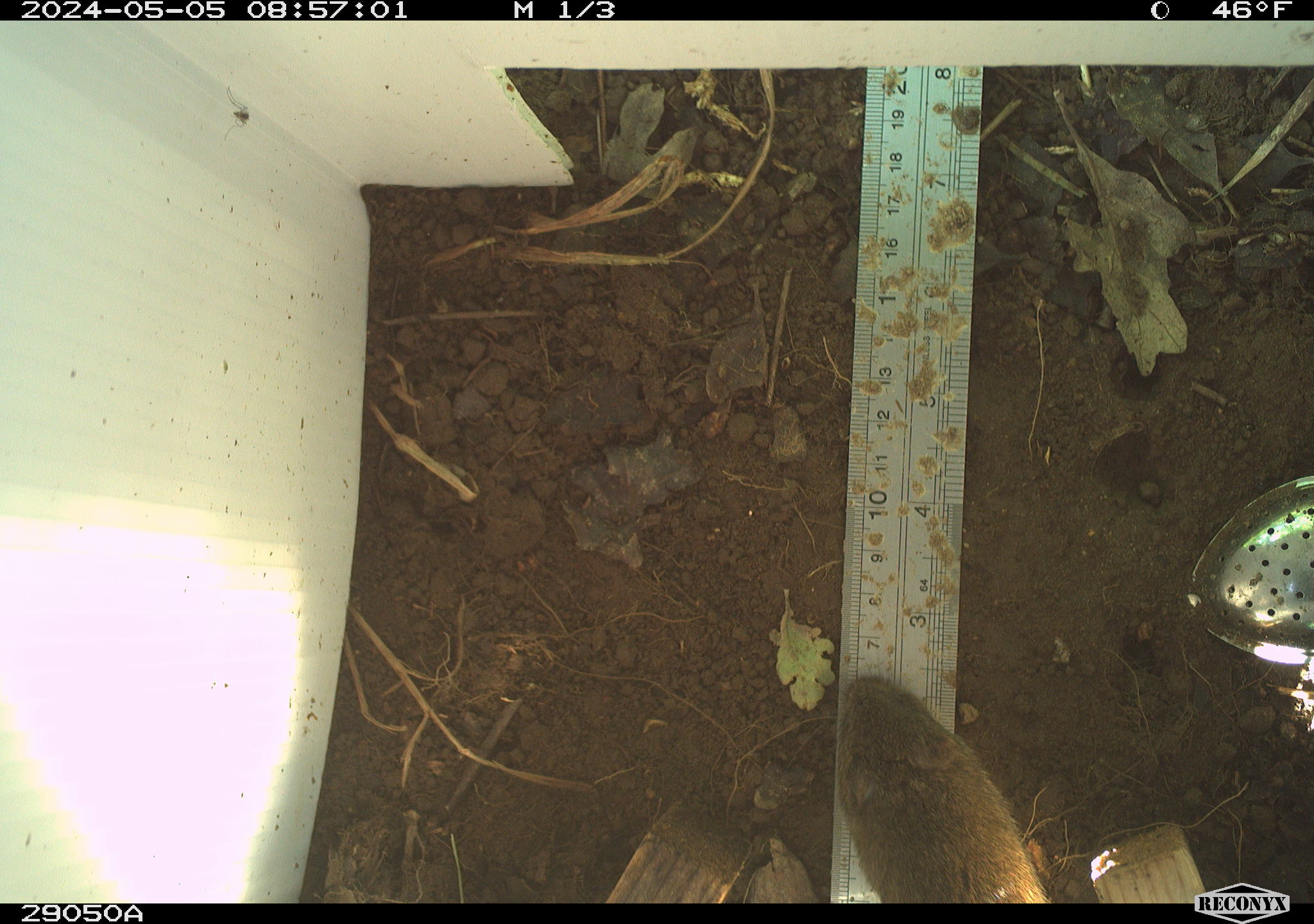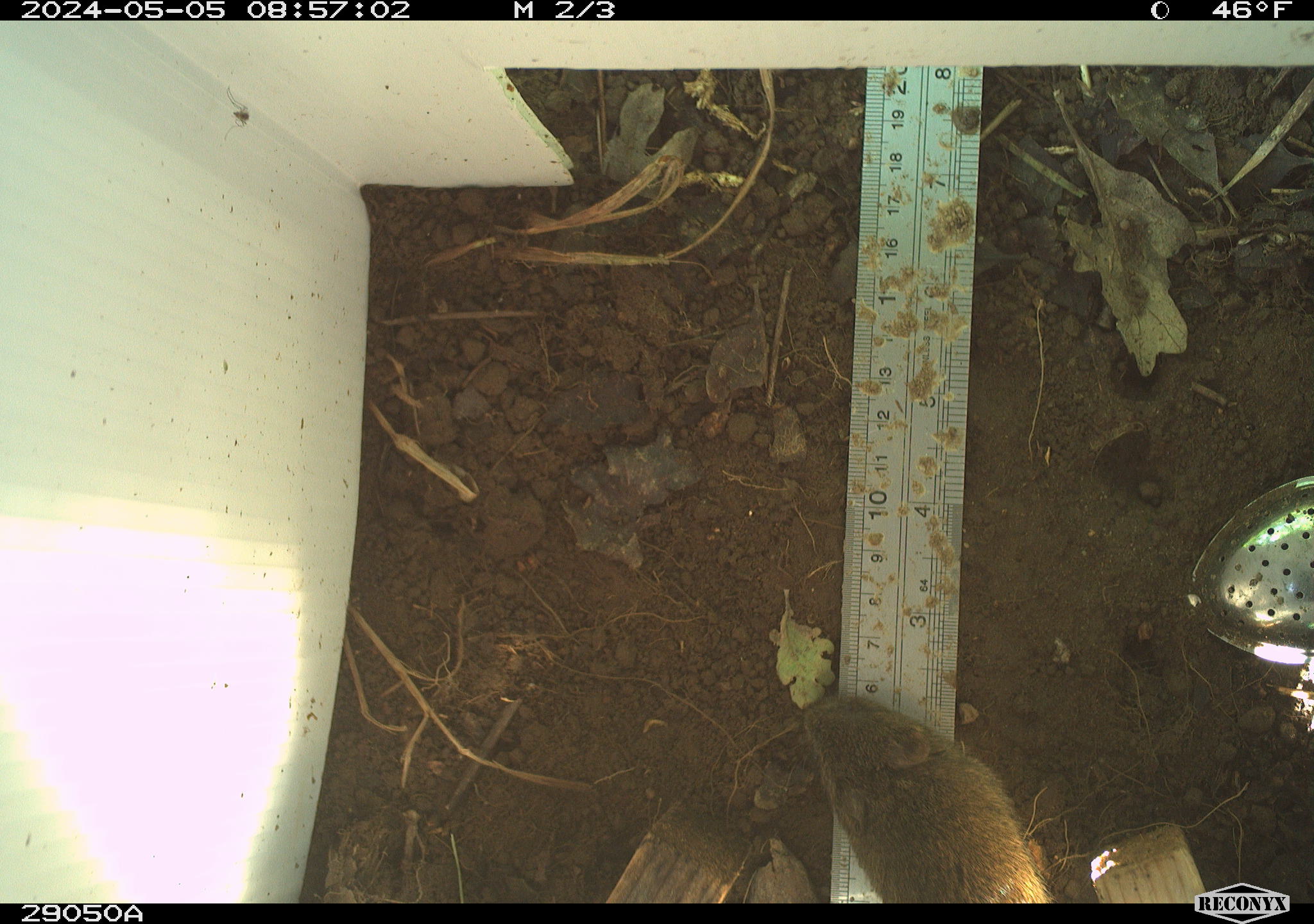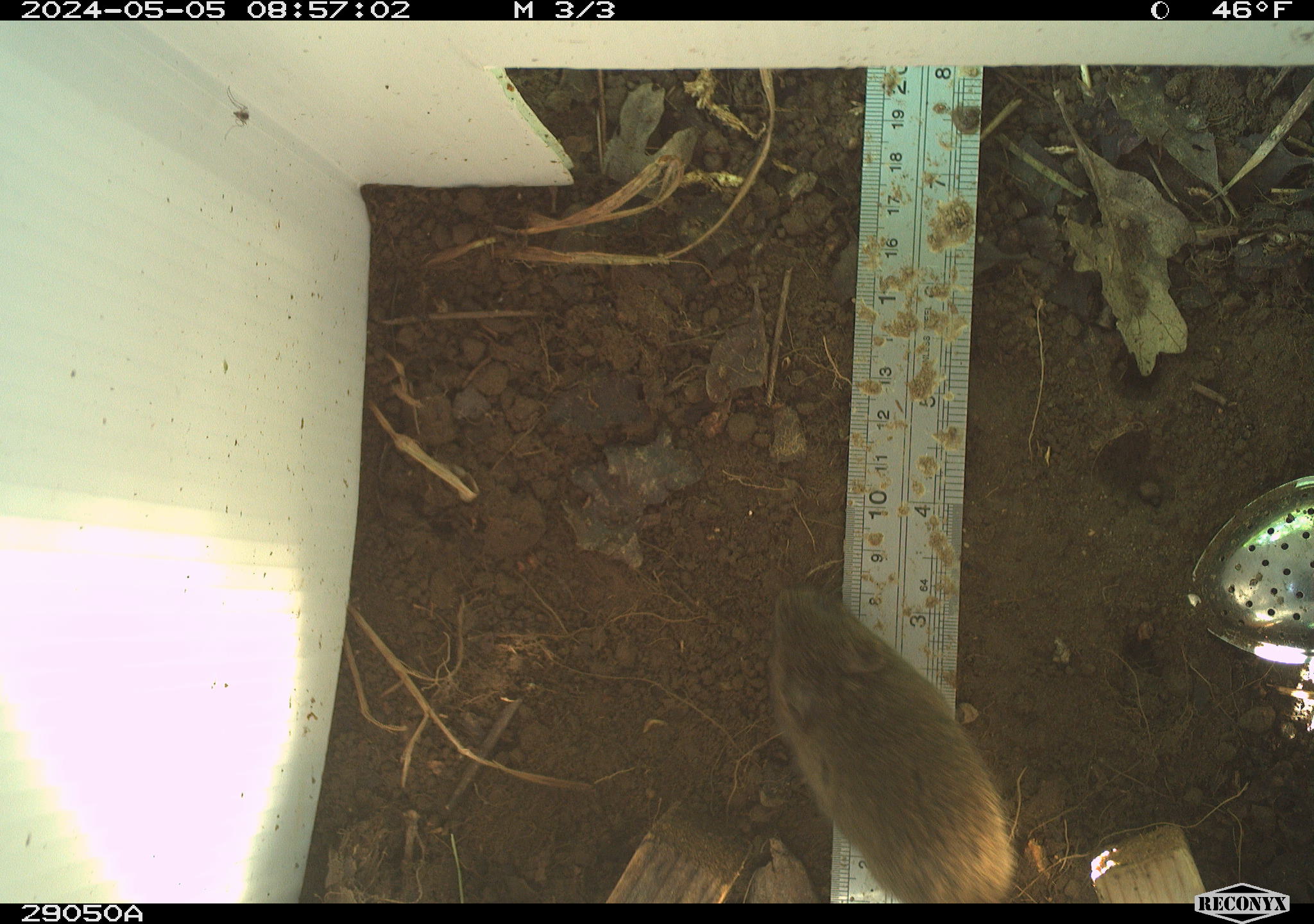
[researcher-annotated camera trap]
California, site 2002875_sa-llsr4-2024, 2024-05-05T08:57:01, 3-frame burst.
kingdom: Animalia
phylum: Chordata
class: Mammalia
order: Rodentia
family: Cricetidae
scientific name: Arvicolinae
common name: voles, lemmings, and muskrats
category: arvicolinae subfamily